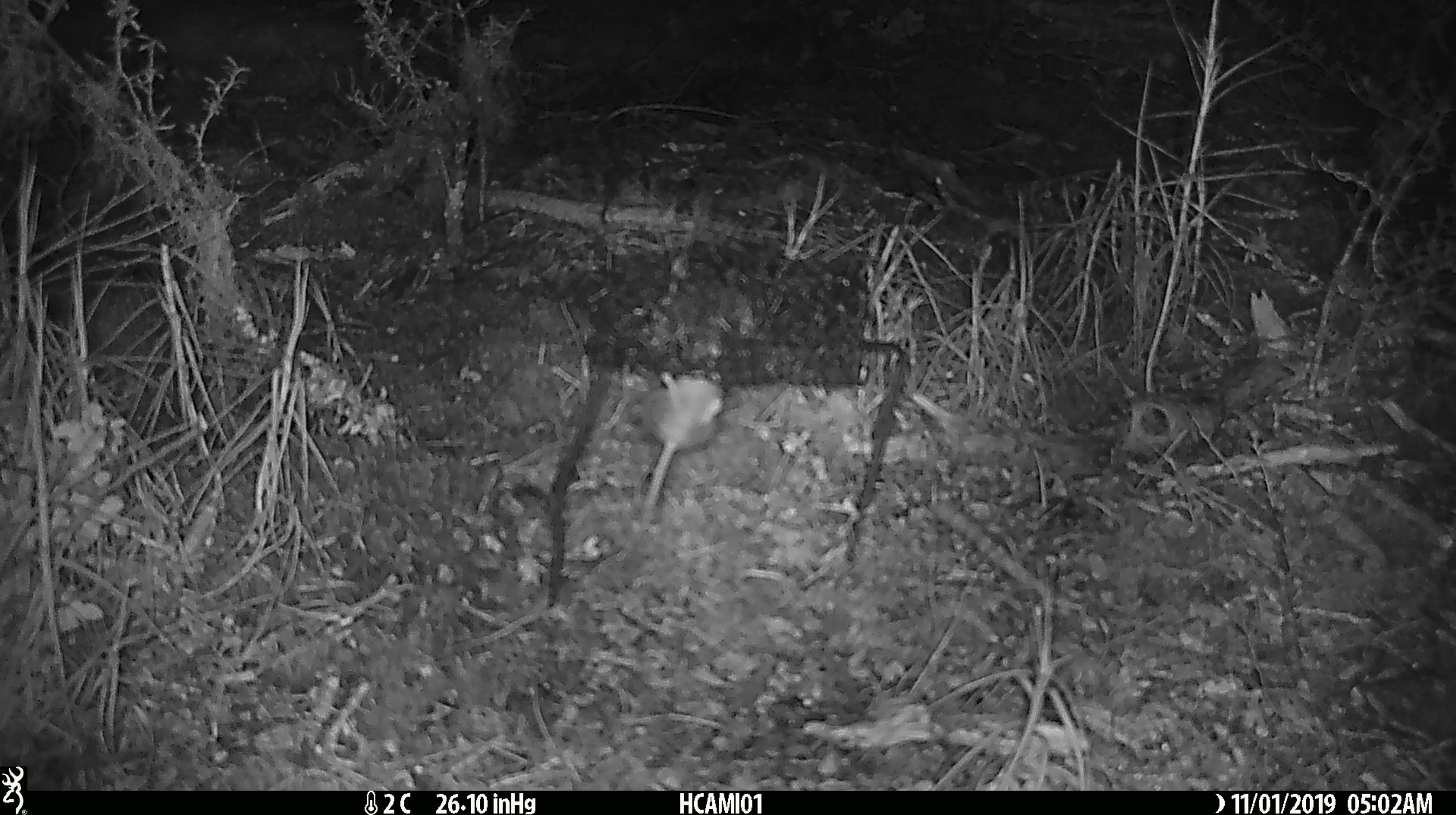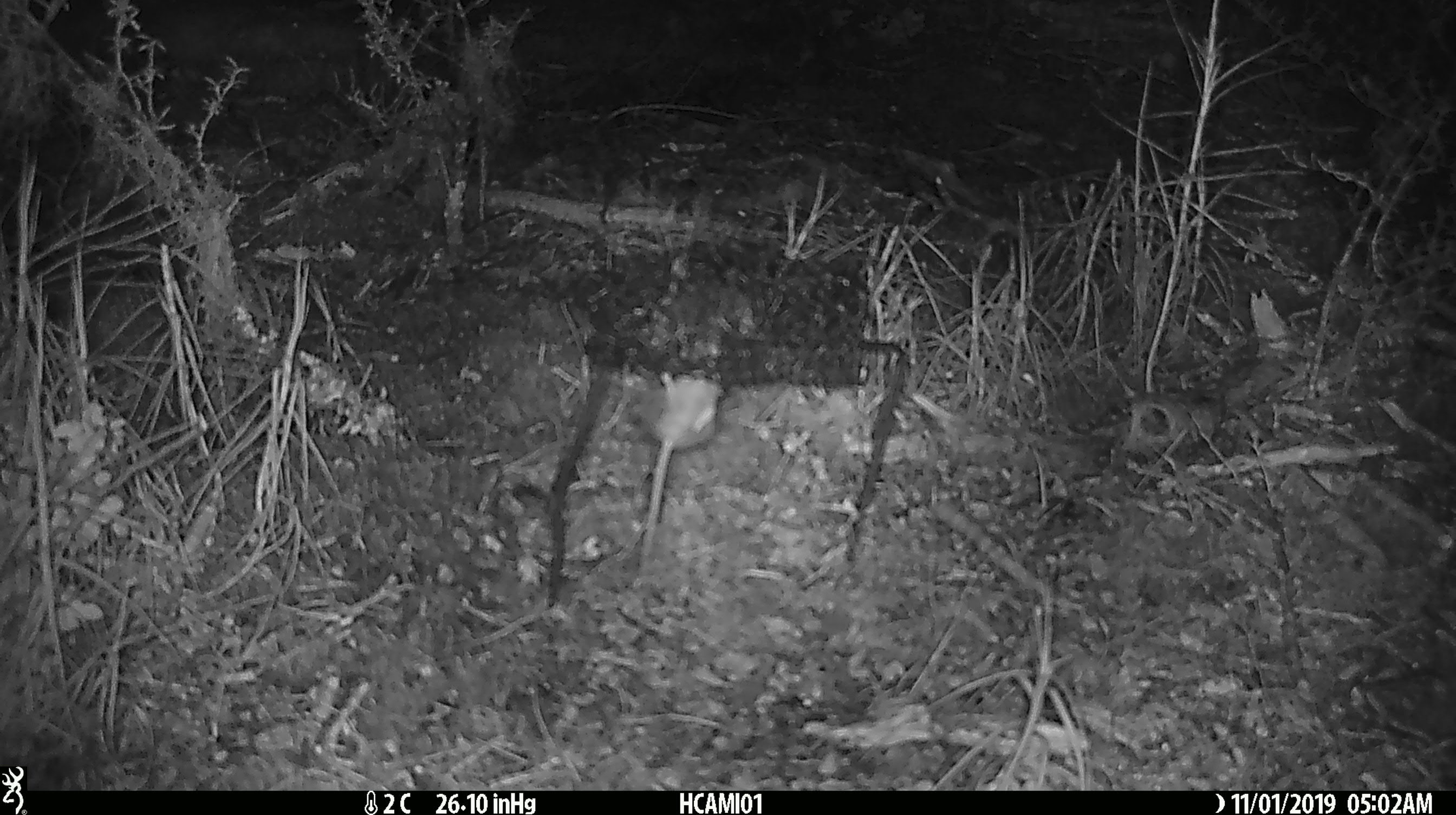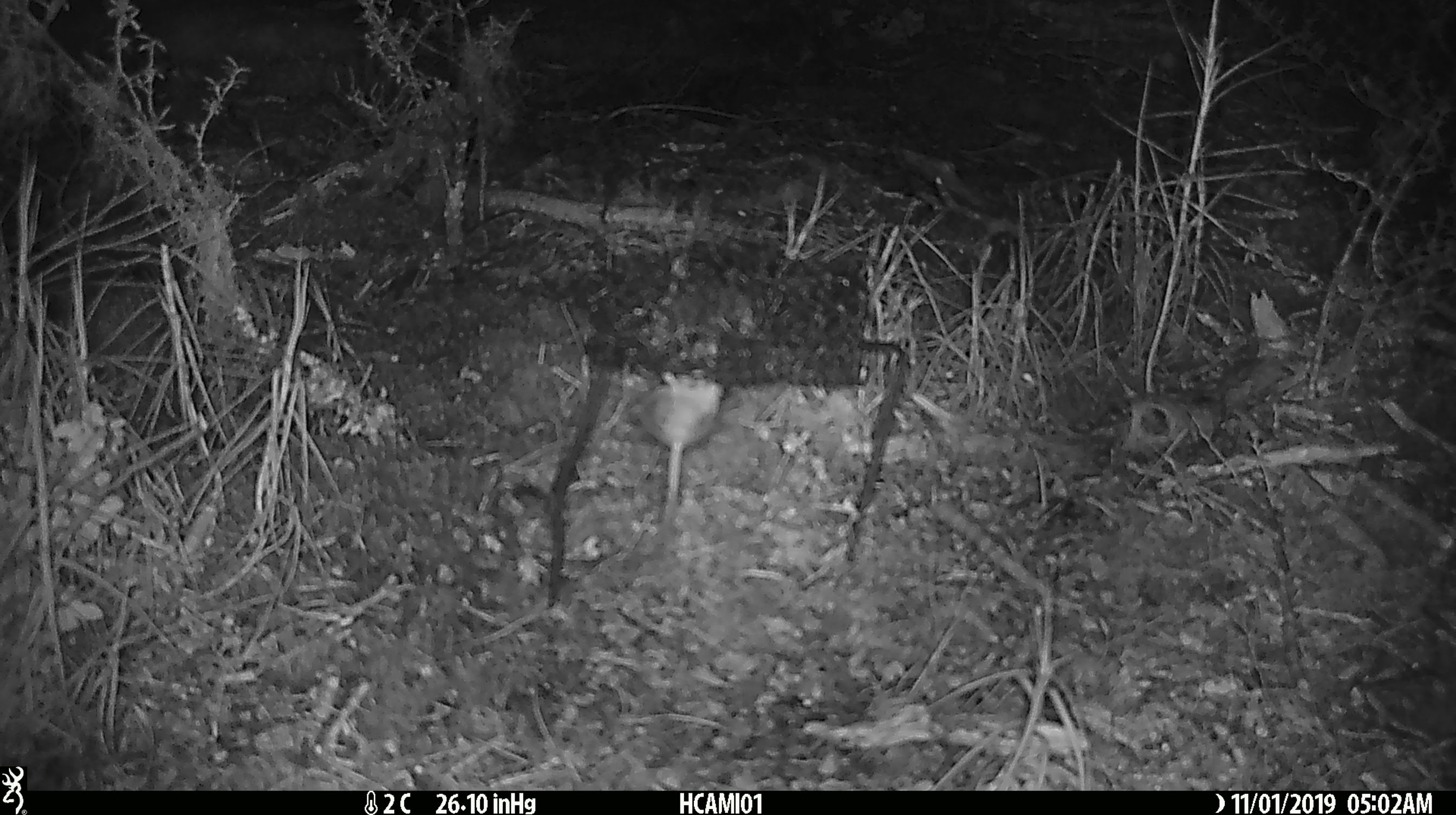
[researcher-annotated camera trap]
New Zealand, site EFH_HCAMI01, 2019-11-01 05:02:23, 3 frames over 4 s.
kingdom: Animalia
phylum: Chordata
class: Mammalia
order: Rodentia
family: Muridae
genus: Mus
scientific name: Mus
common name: mouse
Mouse (Mus).